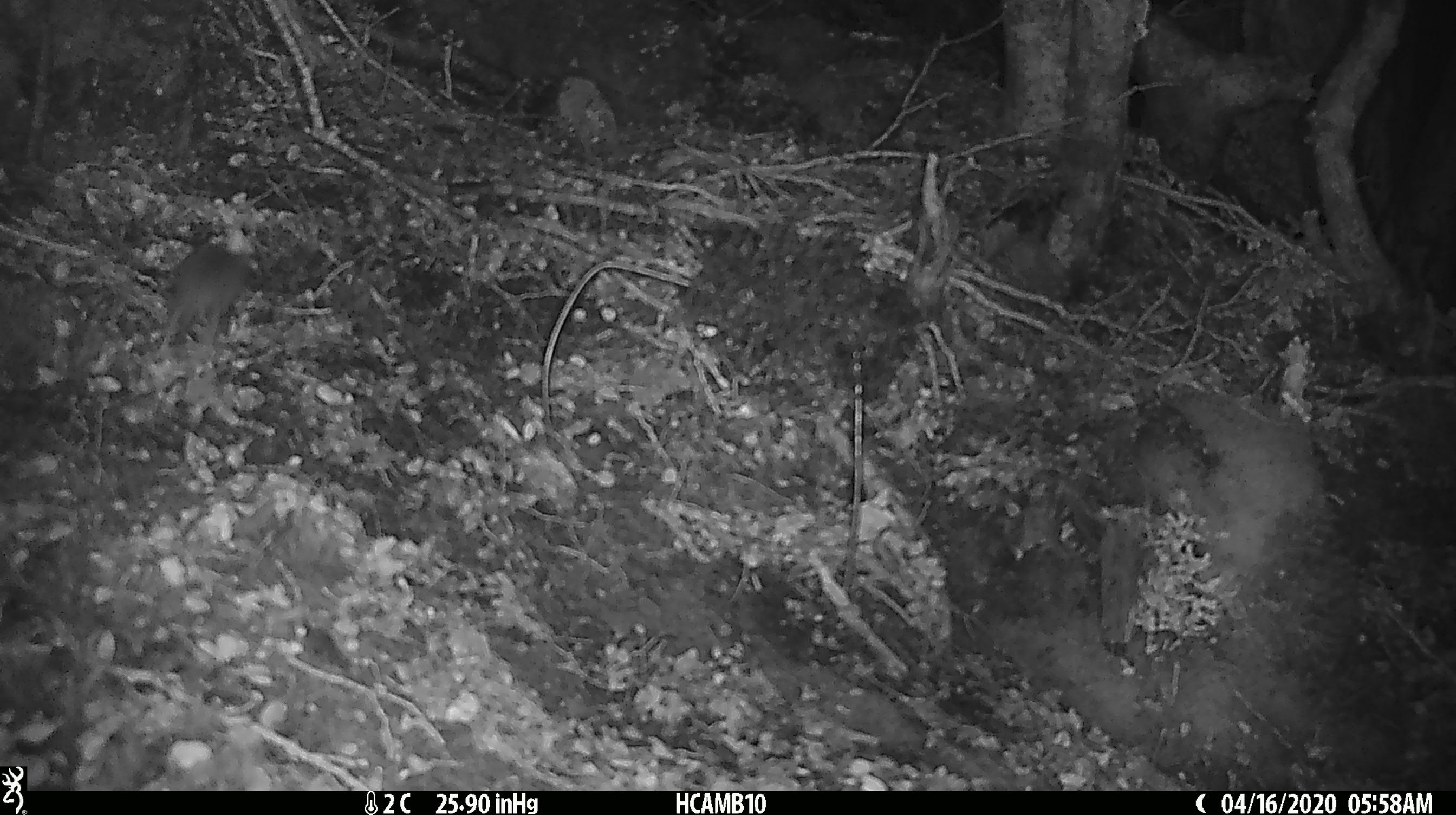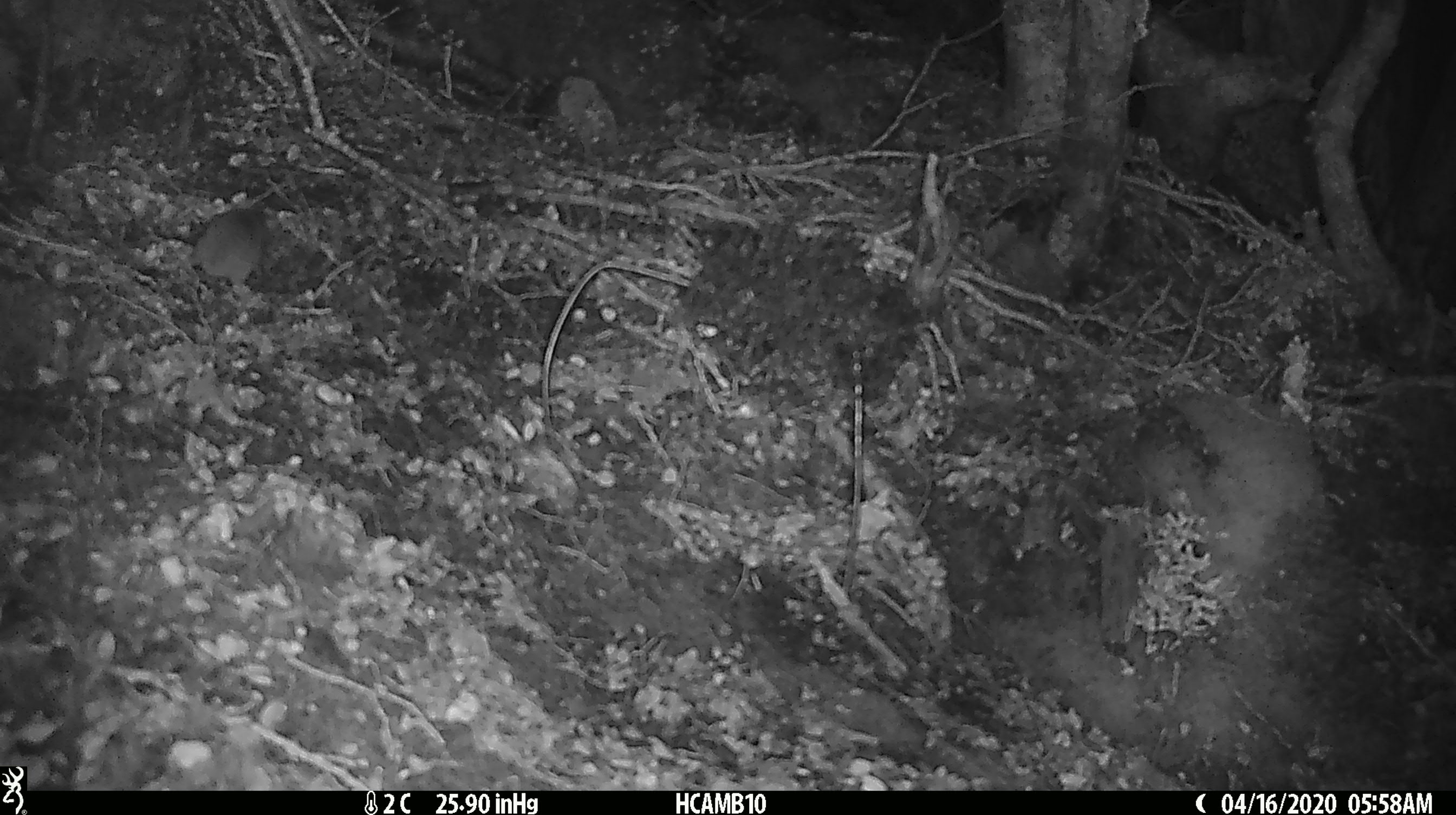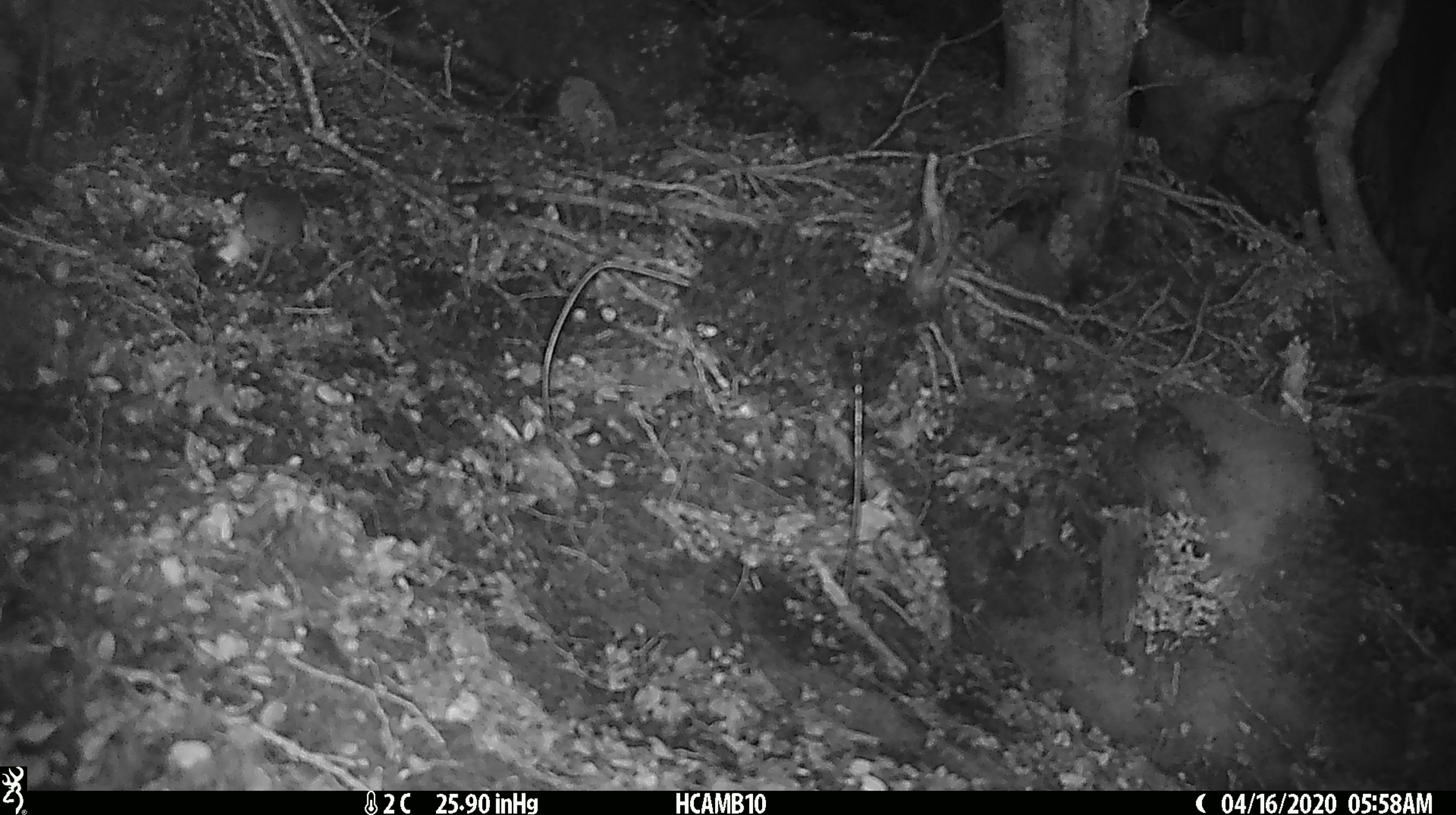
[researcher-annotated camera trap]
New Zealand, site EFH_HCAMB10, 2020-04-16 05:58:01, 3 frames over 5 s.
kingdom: Animalia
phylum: Chordata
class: Mammalia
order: Rodentia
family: Muridae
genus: Mus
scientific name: Mus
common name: mouse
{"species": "mouse (Mus)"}